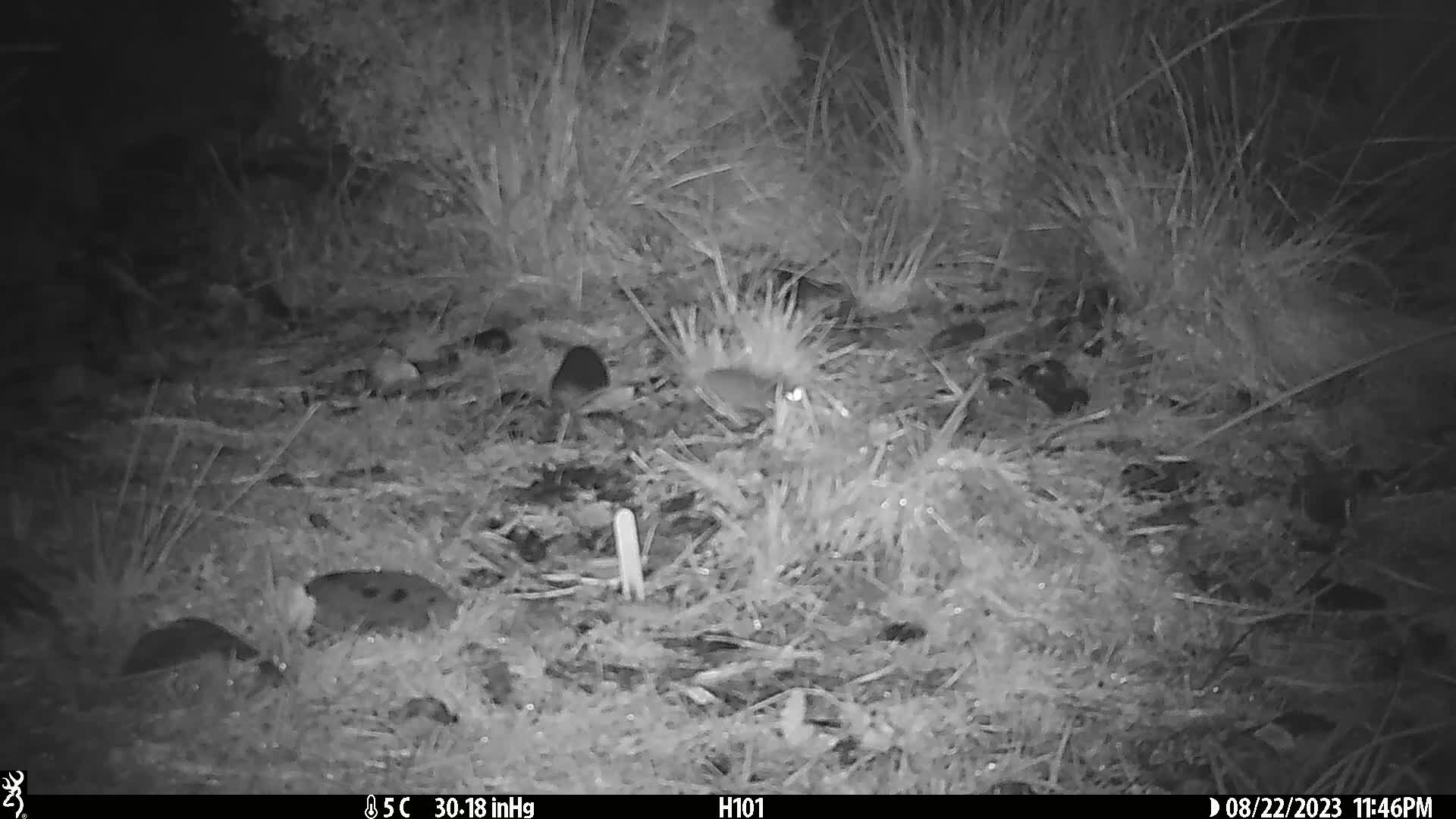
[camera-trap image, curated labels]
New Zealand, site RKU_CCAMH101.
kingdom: Animalia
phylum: Chordata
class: Mammalia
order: Rodentia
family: Muridae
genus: Rattus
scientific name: Rattus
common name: rat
Rat (Rattus).